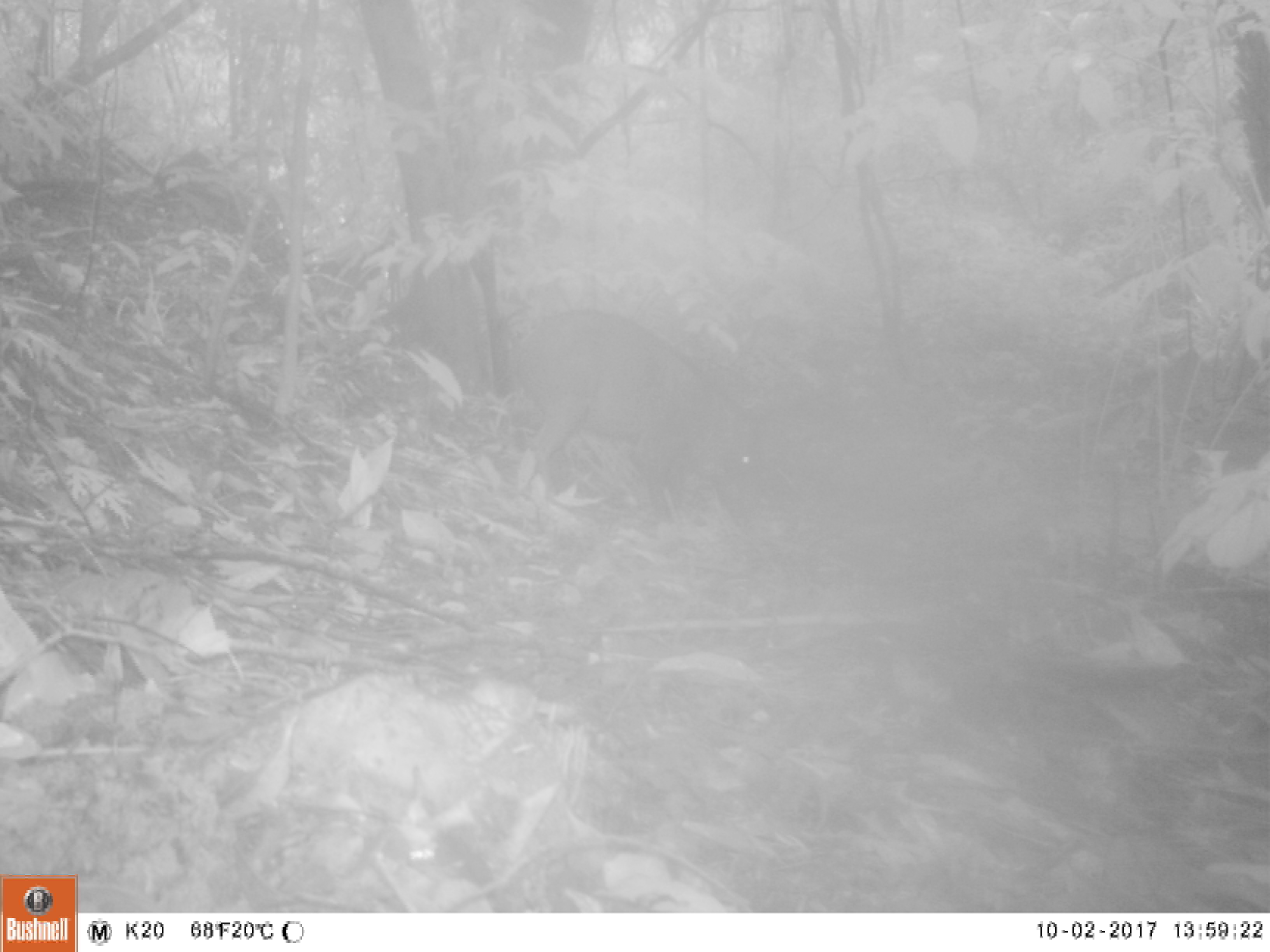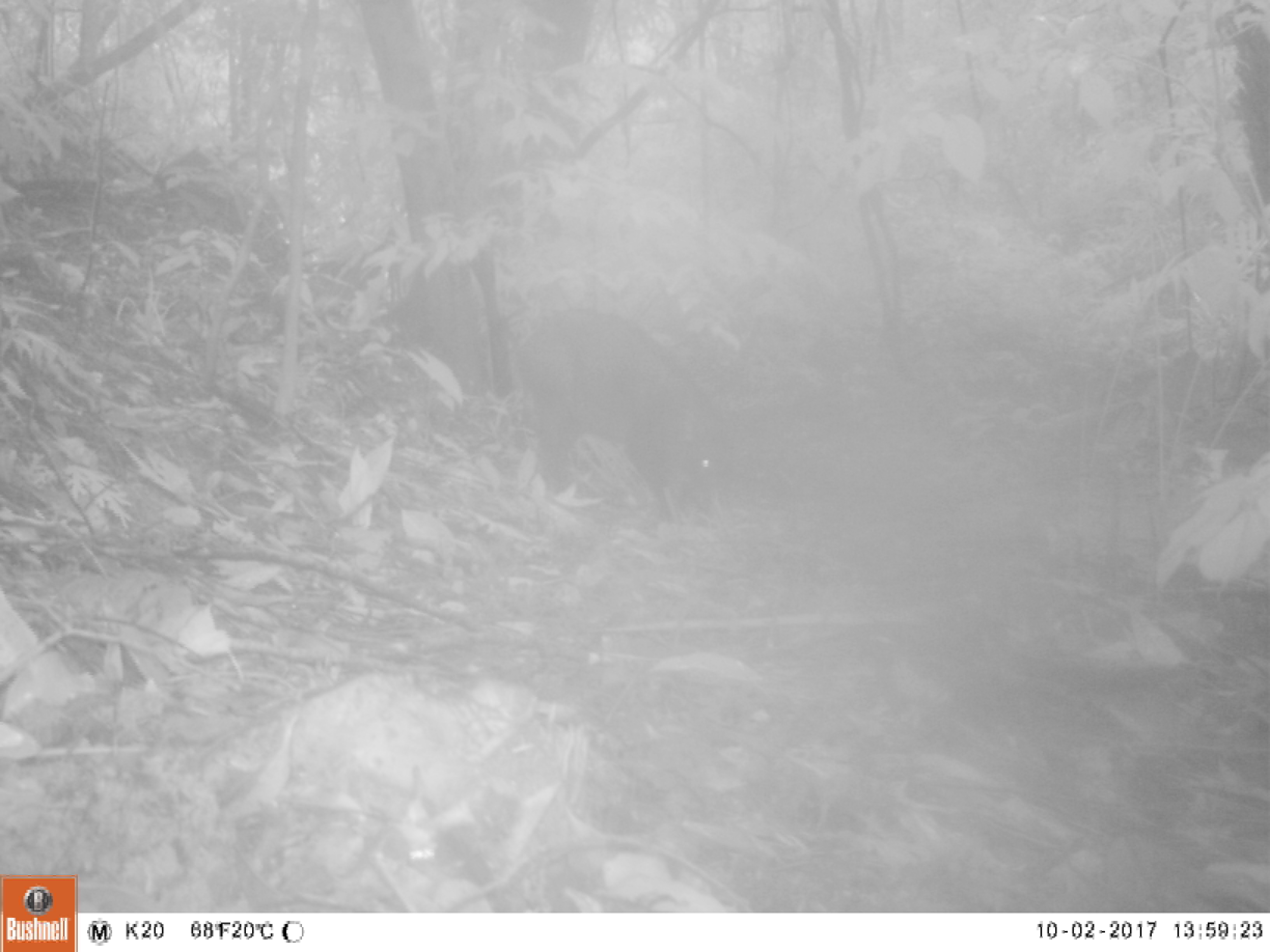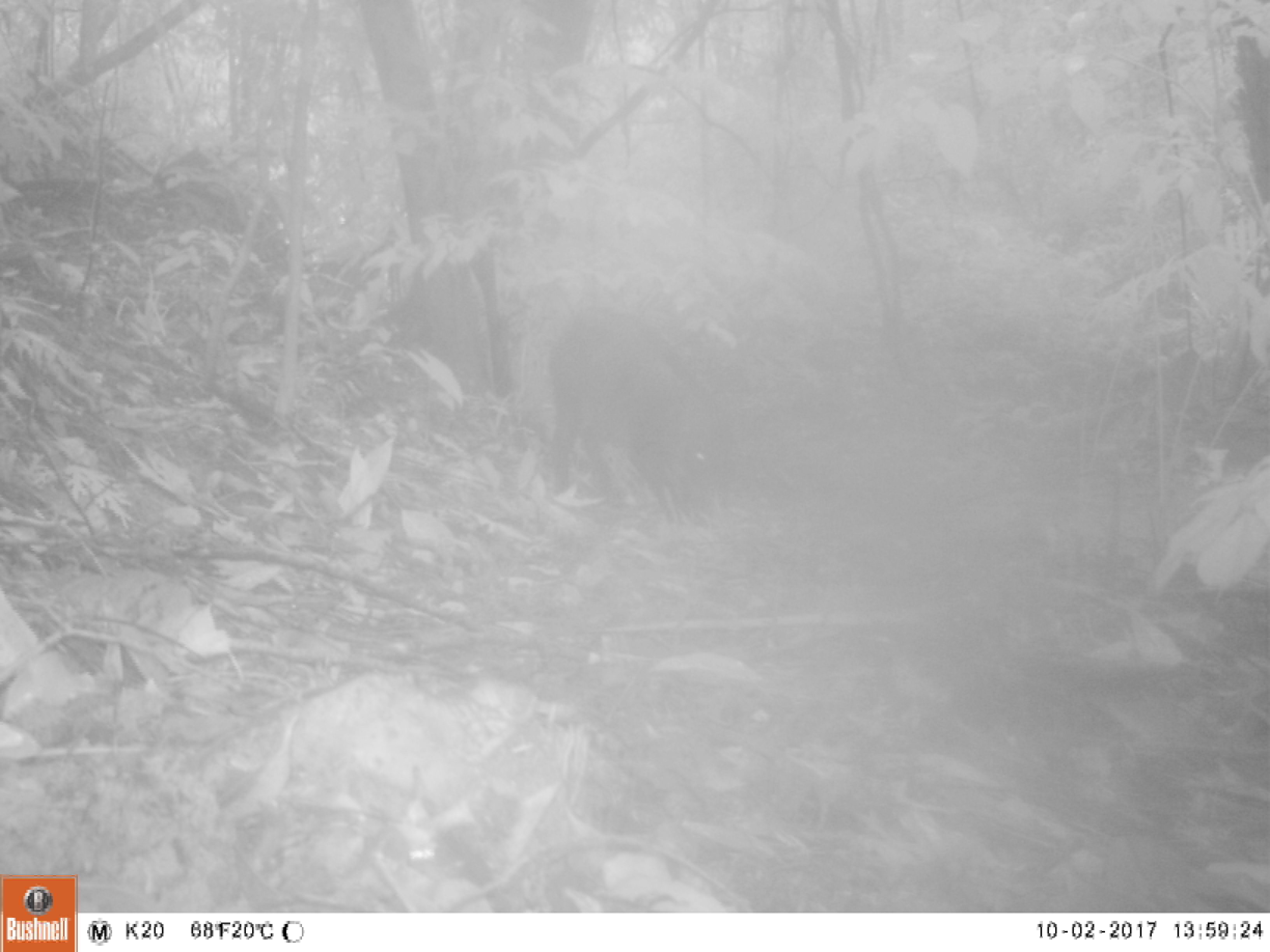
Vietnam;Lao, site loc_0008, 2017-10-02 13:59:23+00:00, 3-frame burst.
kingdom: Animalia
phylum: Chordata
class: Mammalia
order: Artiodactyla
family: Suidae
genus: Sus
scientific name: Sus scrofa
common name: eurasian wild pig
Eurasian wild pig (Sus scrofa). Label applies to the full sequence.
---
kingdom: Animalia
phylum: Chordata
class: Mammalia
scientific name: Laurasiatheria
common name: ungulate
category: unidentified ungulates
Unidentified ungulates (ungulate) (Laurasiatheria). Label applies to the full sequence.